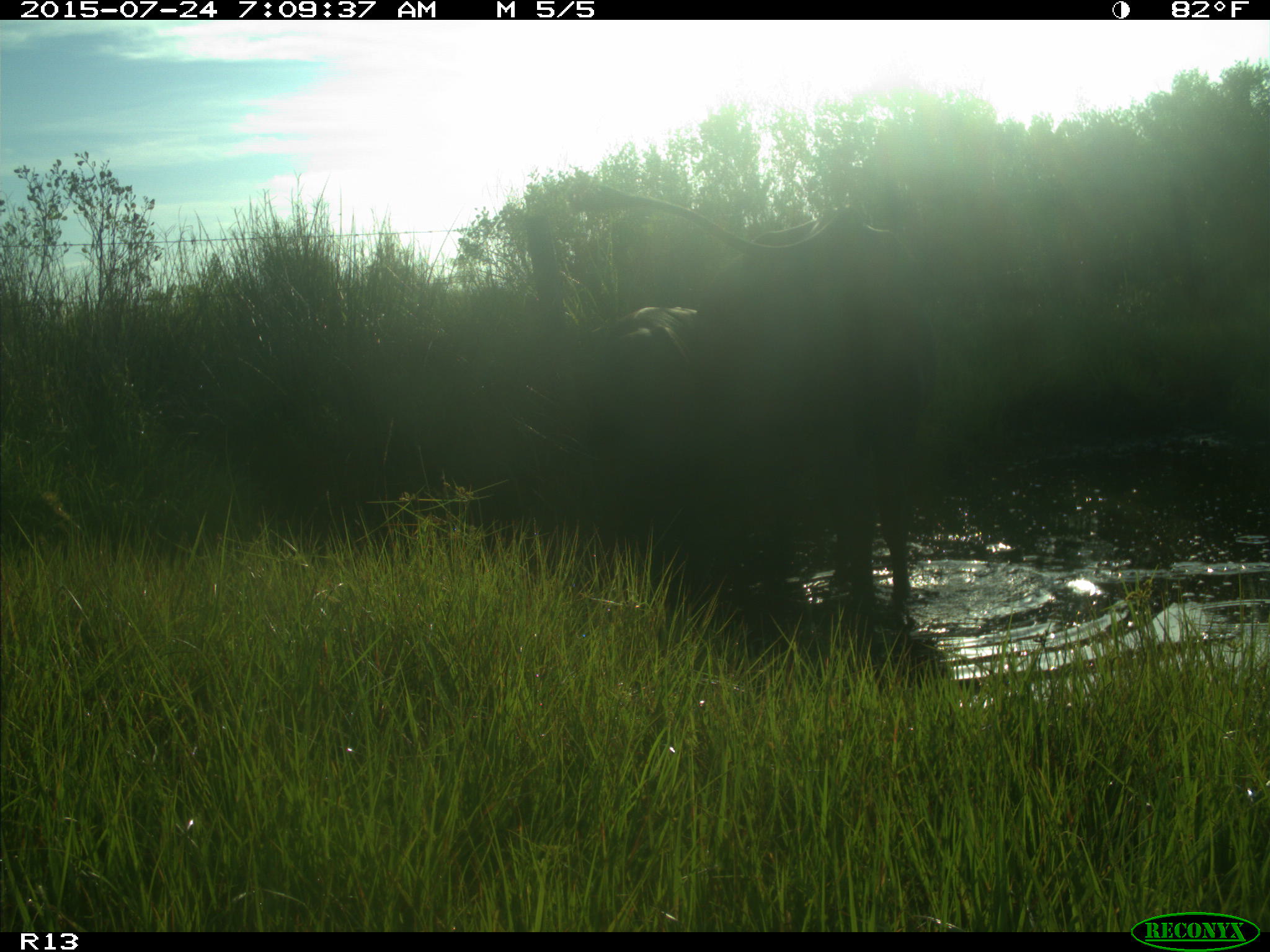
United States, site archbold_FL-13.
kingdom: Animalia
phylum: Chordata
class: Mammalia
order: Artiodactyla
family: Bovidae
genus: Bos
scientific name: Bos taurus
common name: domestic cow